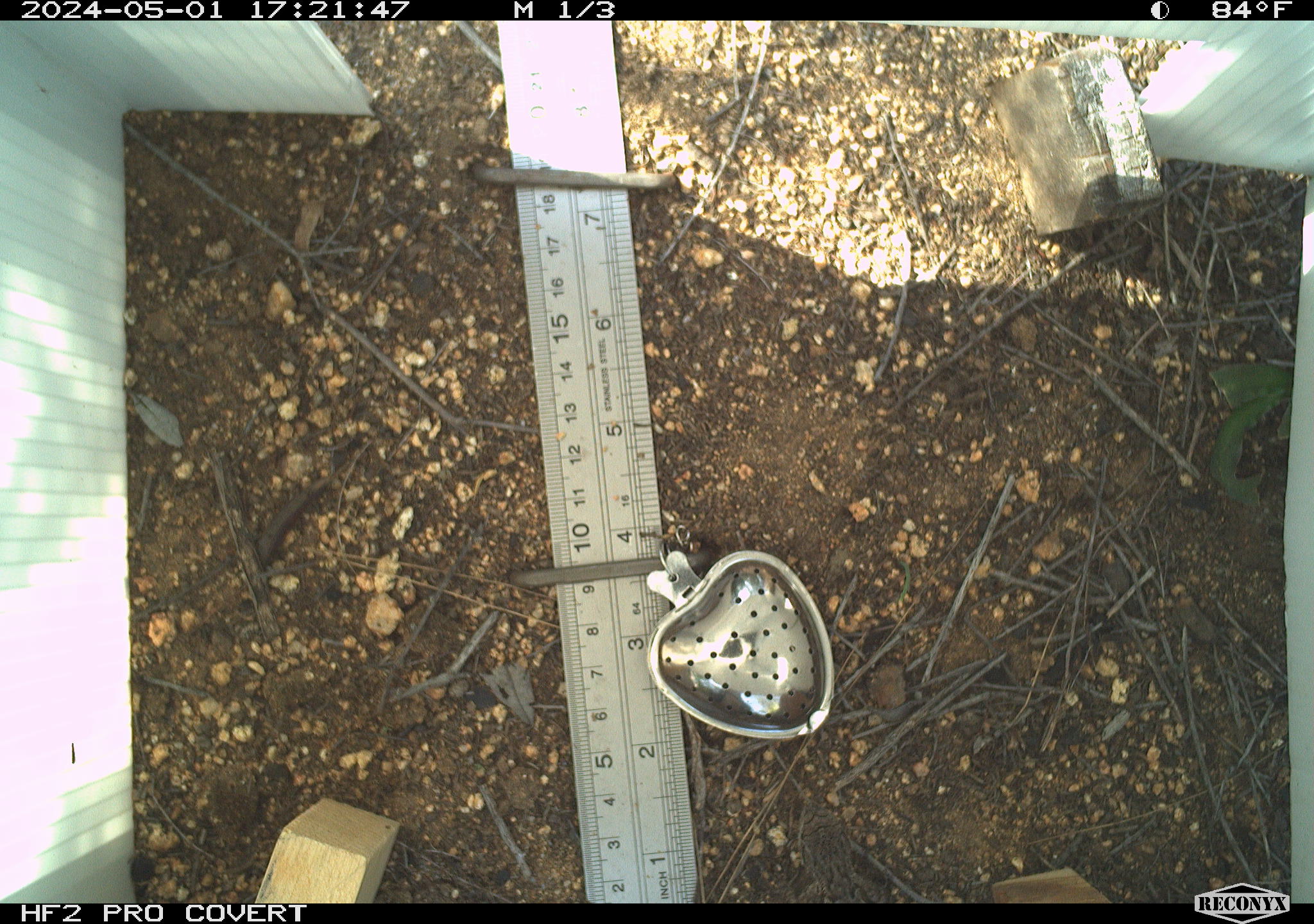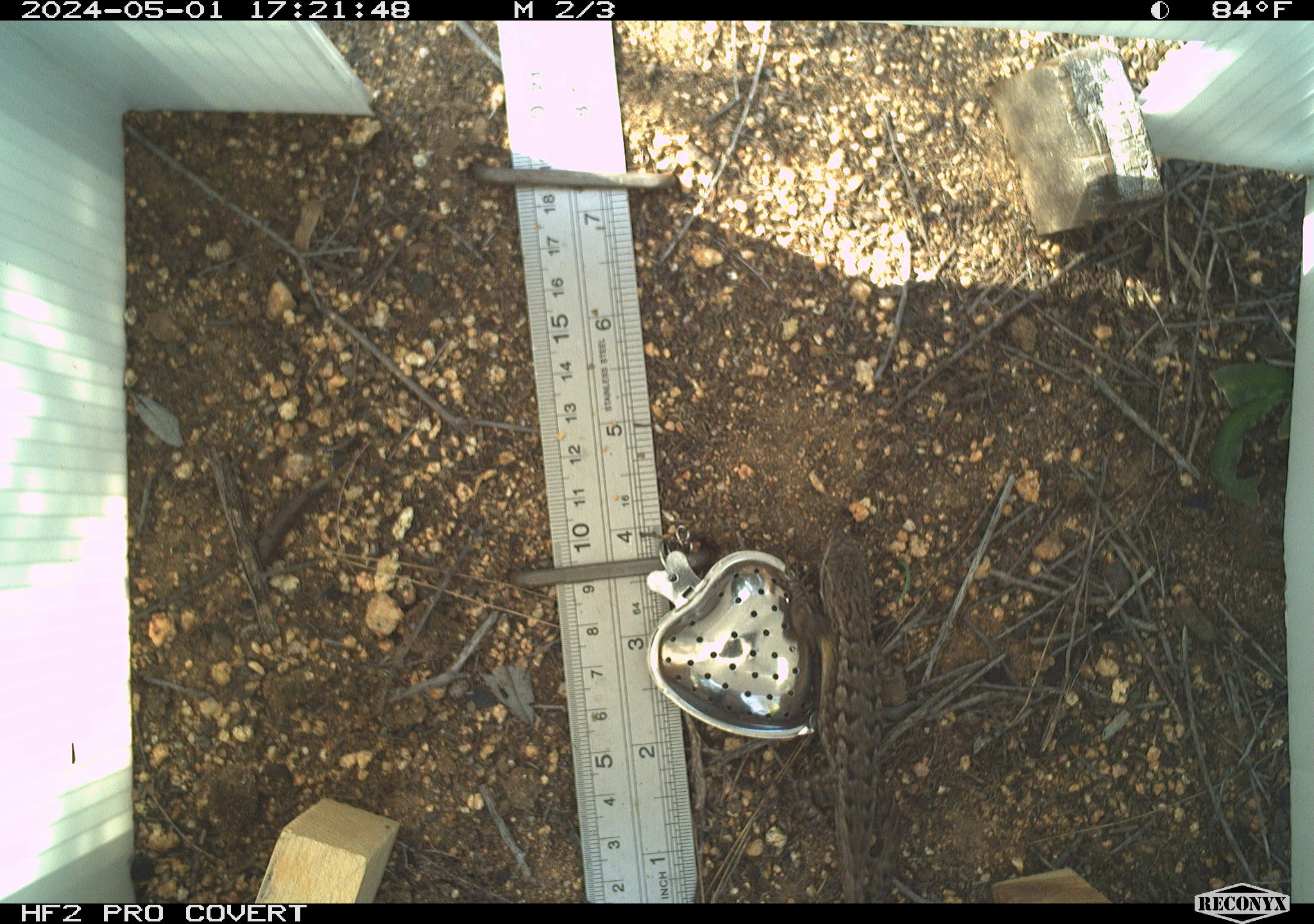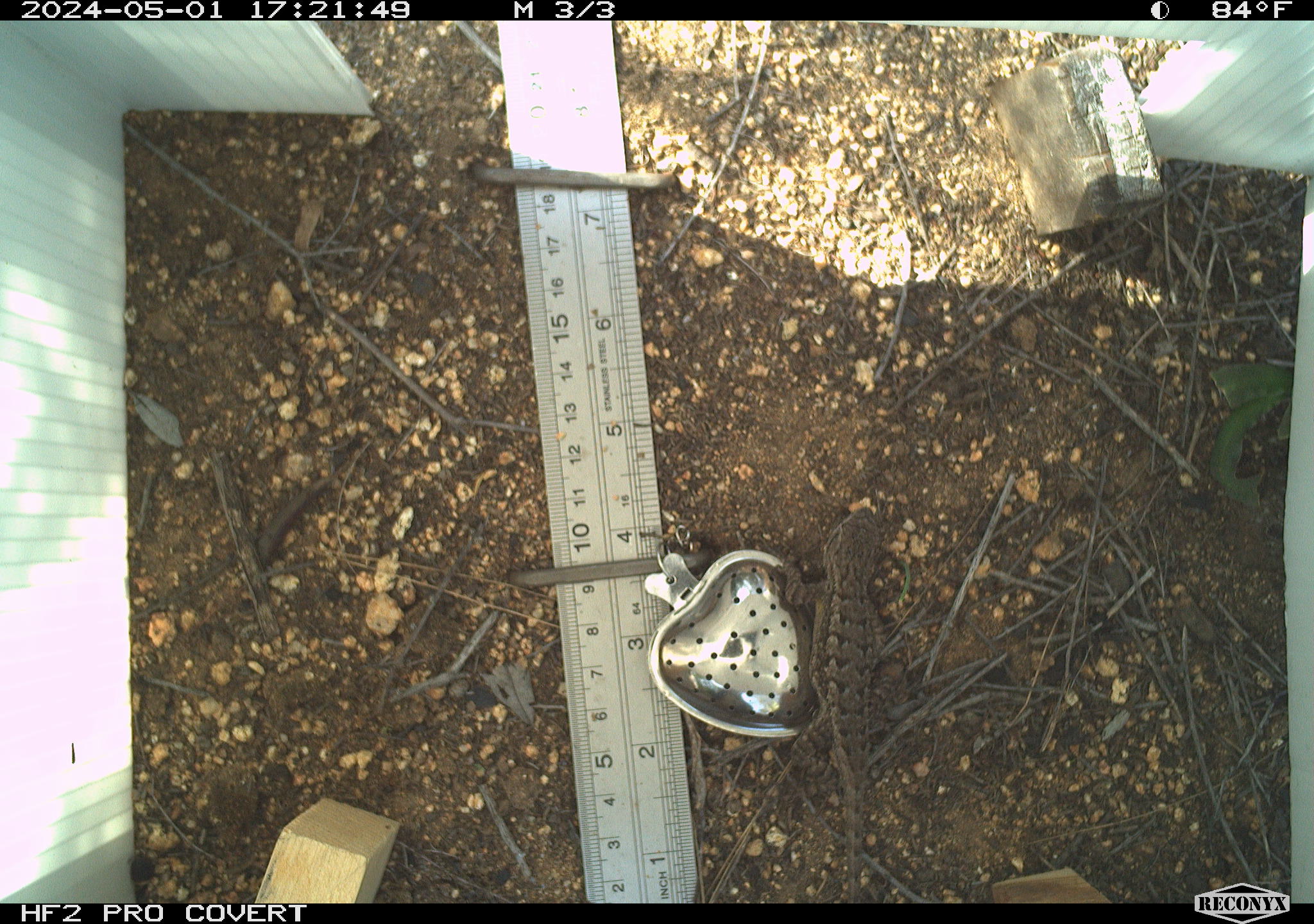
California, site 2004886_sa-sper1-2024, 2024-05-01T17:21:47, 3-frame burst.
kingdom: Animalia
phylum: Chordata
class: Reptilia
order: Squamata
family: Phrynosomatidae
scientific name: Phrynosomatidae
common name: phrynosomatid lizards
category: phrynosomatidae family